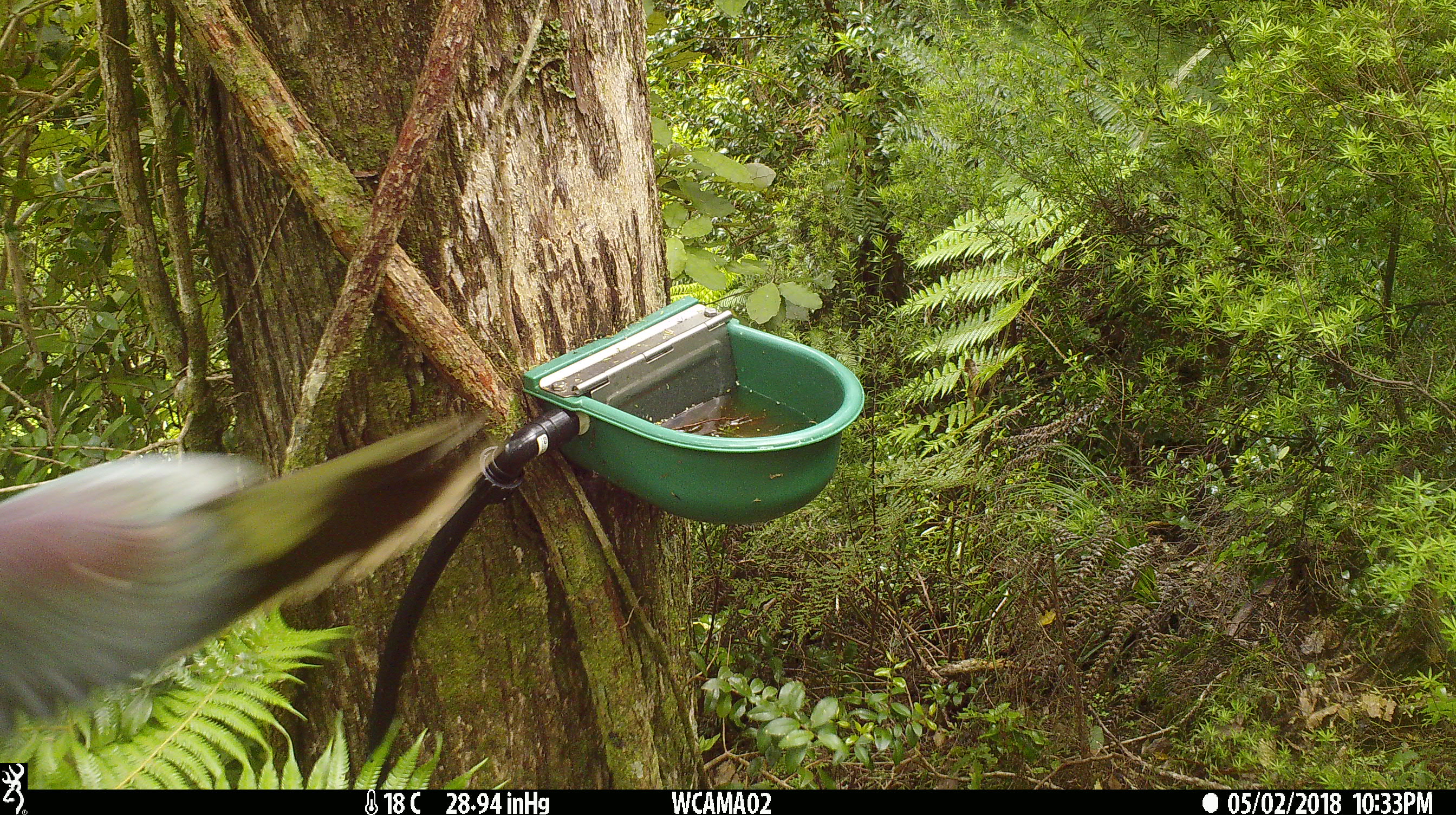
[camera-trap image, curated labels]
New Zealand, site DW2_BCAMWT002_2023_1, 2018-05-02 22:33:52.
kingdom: Animalia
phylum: Chordata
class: Aves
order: Columbiformes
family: Columbidae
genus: Hemiphaga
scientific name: Hemiphaga novaeseelandiae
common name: new zealand pigeon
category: kereru